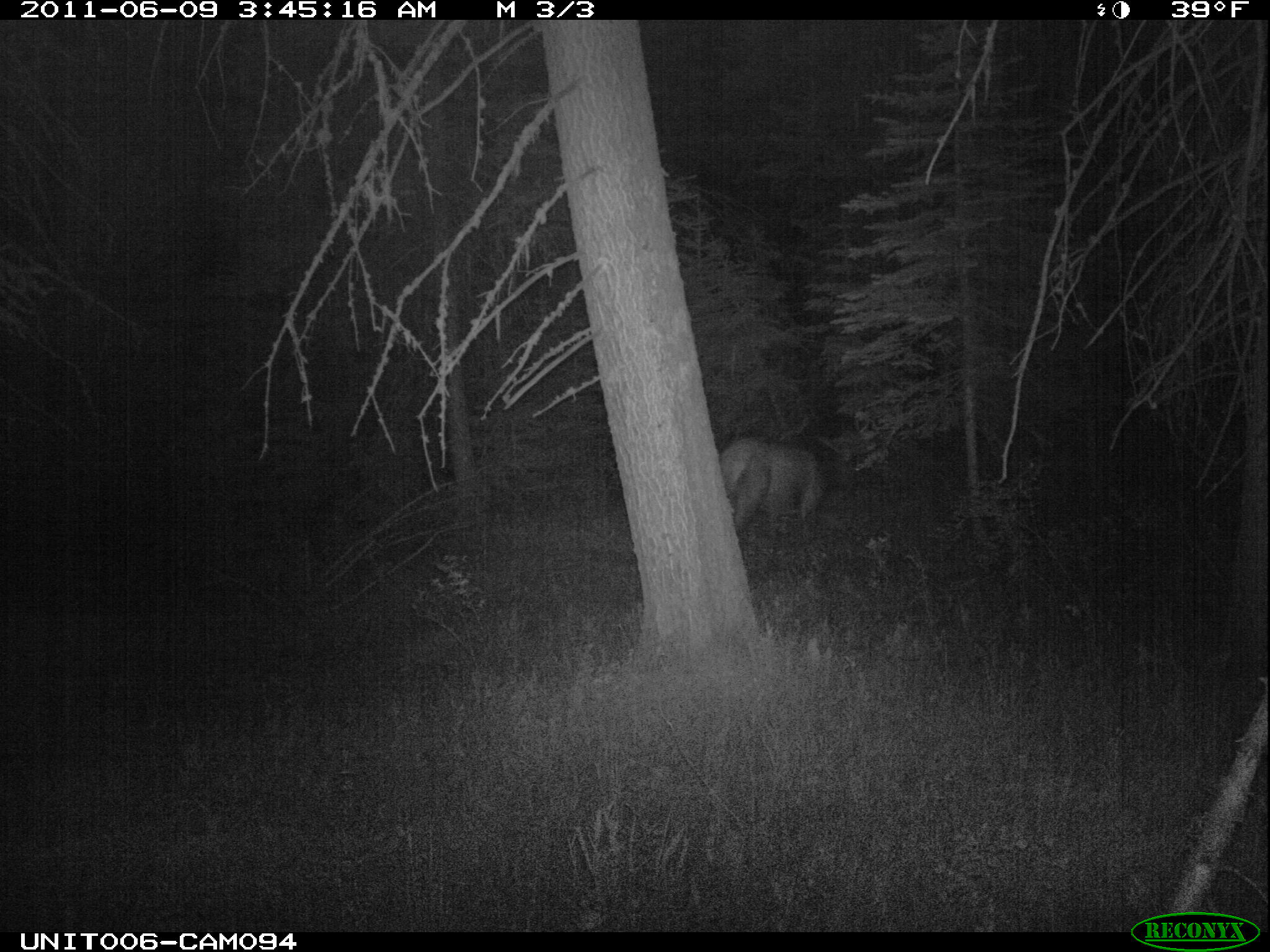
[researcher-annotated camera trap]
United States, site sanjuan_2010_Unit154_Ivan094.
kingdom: Animalia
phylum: Chordata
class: Mammalia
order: Artiodactyla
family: Cervidae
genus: Cervus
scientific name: Cervus elaphus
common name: red deer